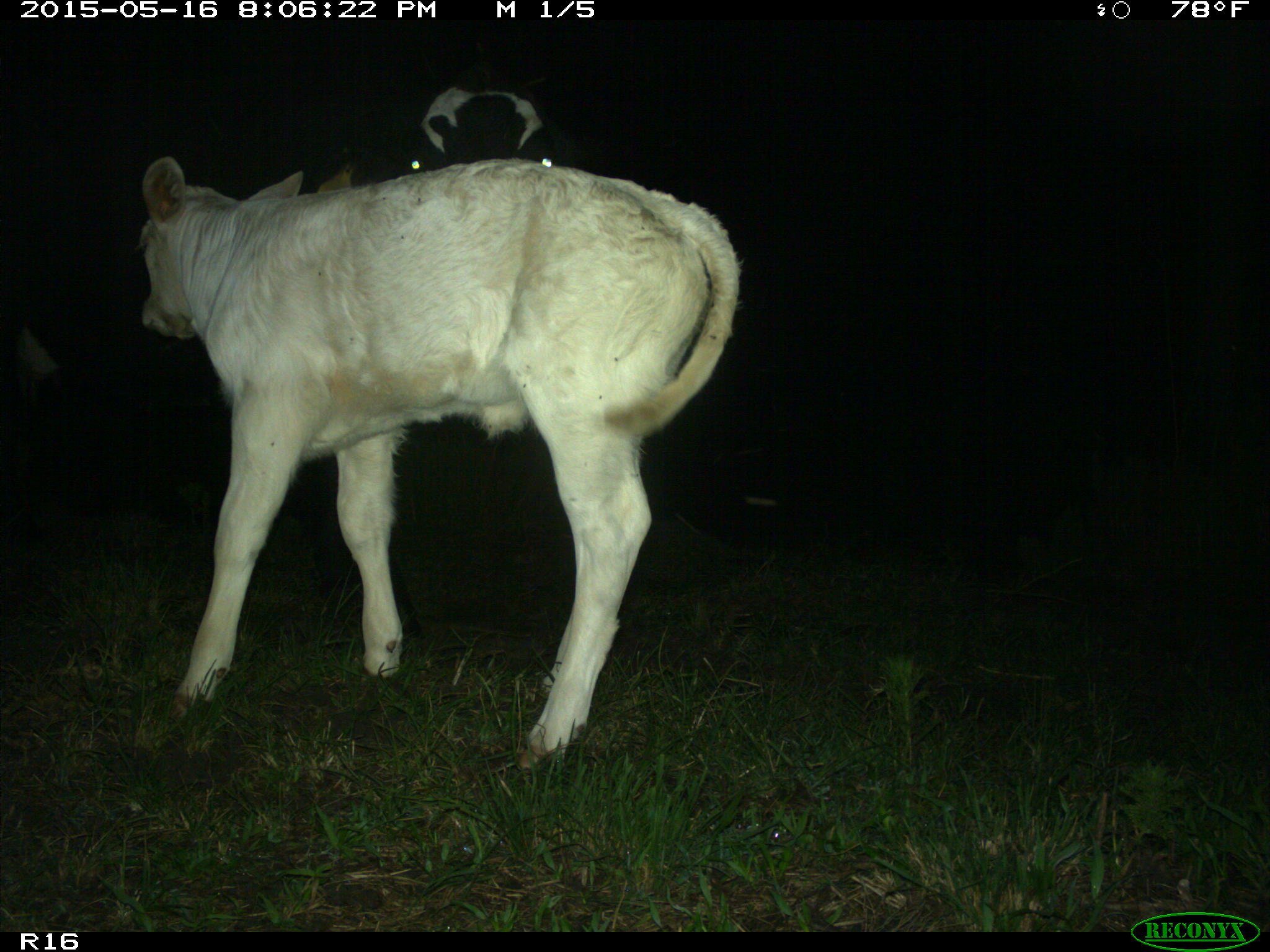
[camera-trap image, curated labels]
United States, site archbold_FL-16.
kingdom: Animalia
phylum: Chordata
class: Mammalia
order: Artiodactyla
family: Bovidae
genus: Bos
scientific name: Bos taurus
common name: domestic cow